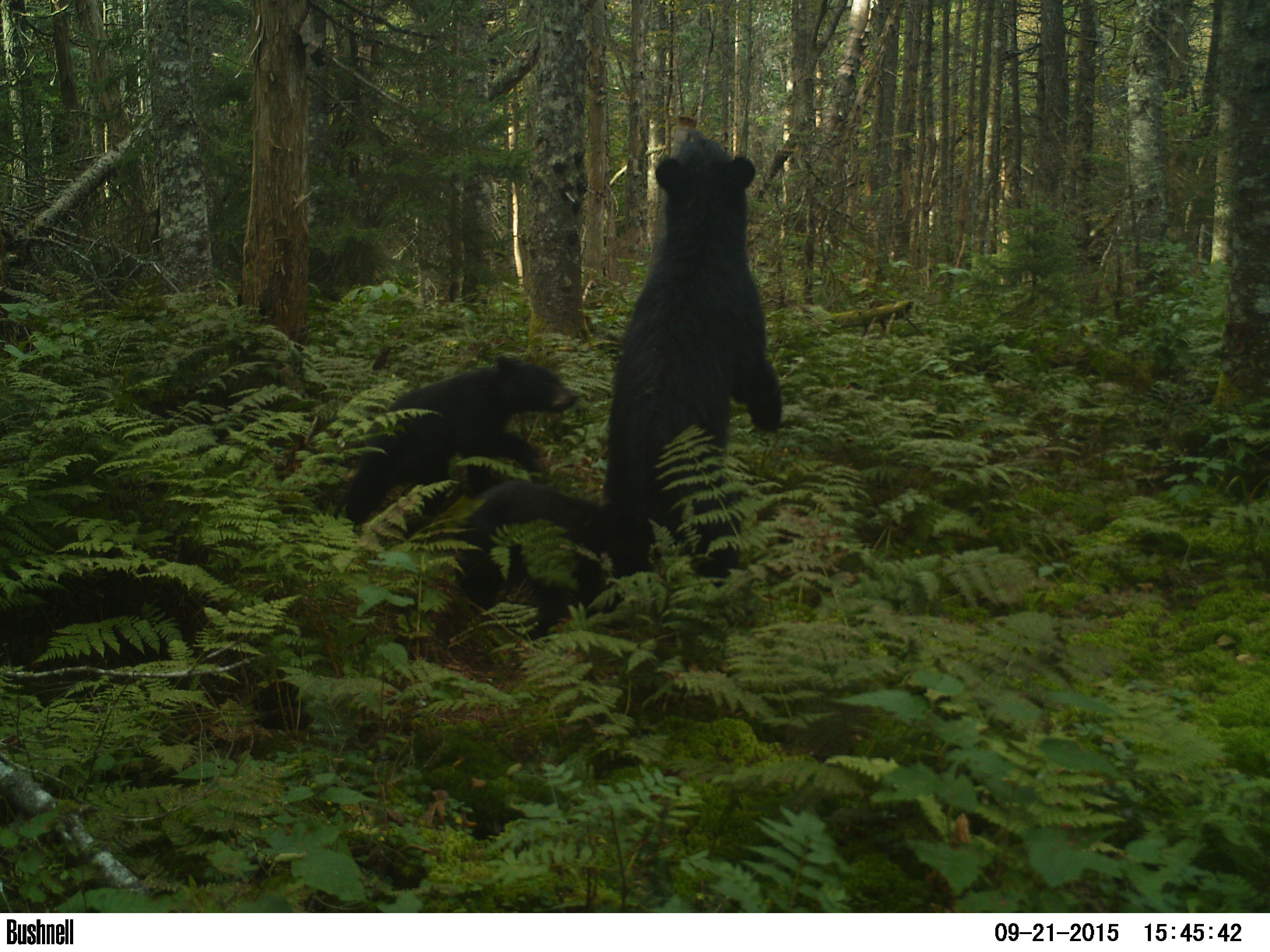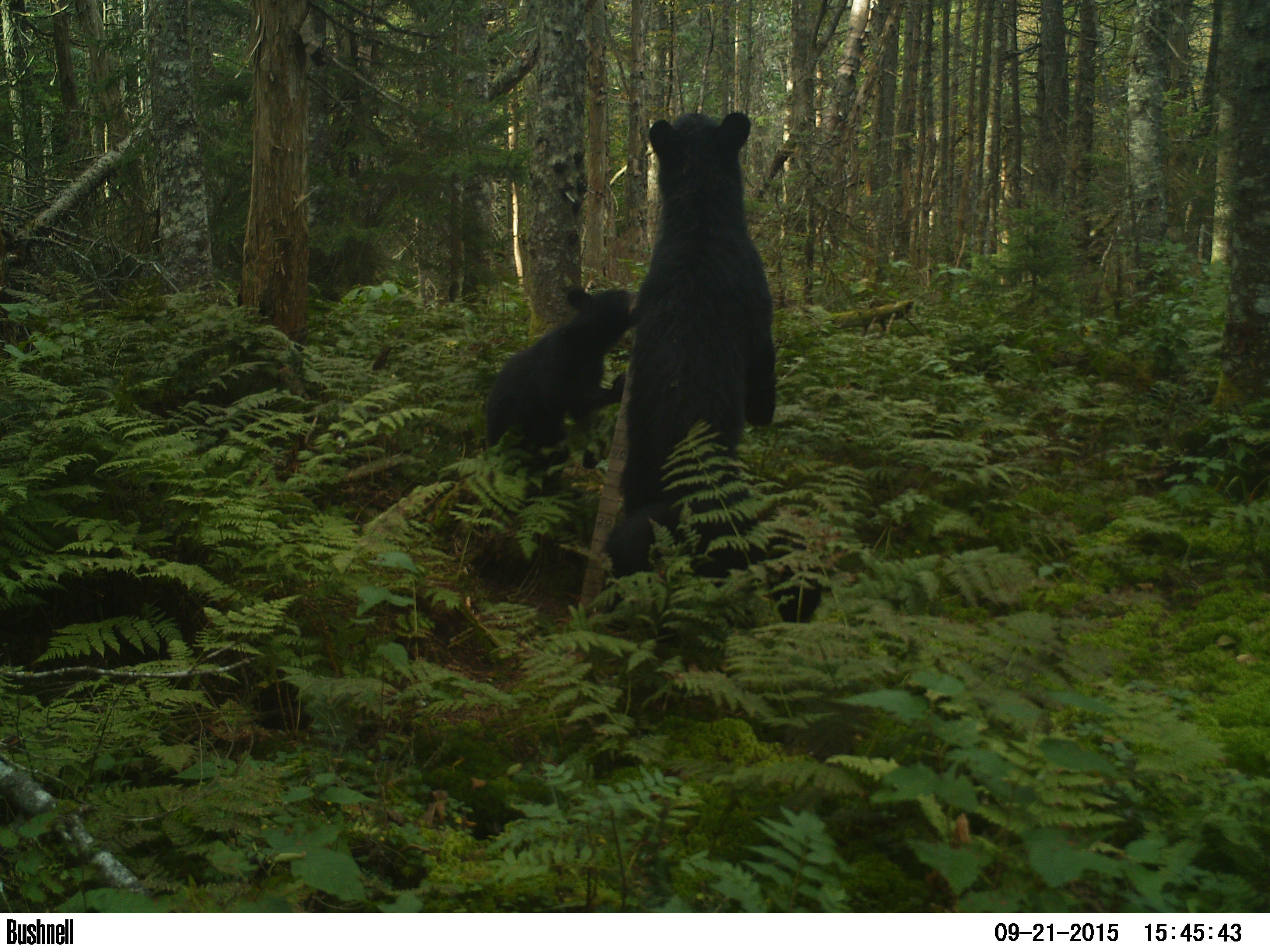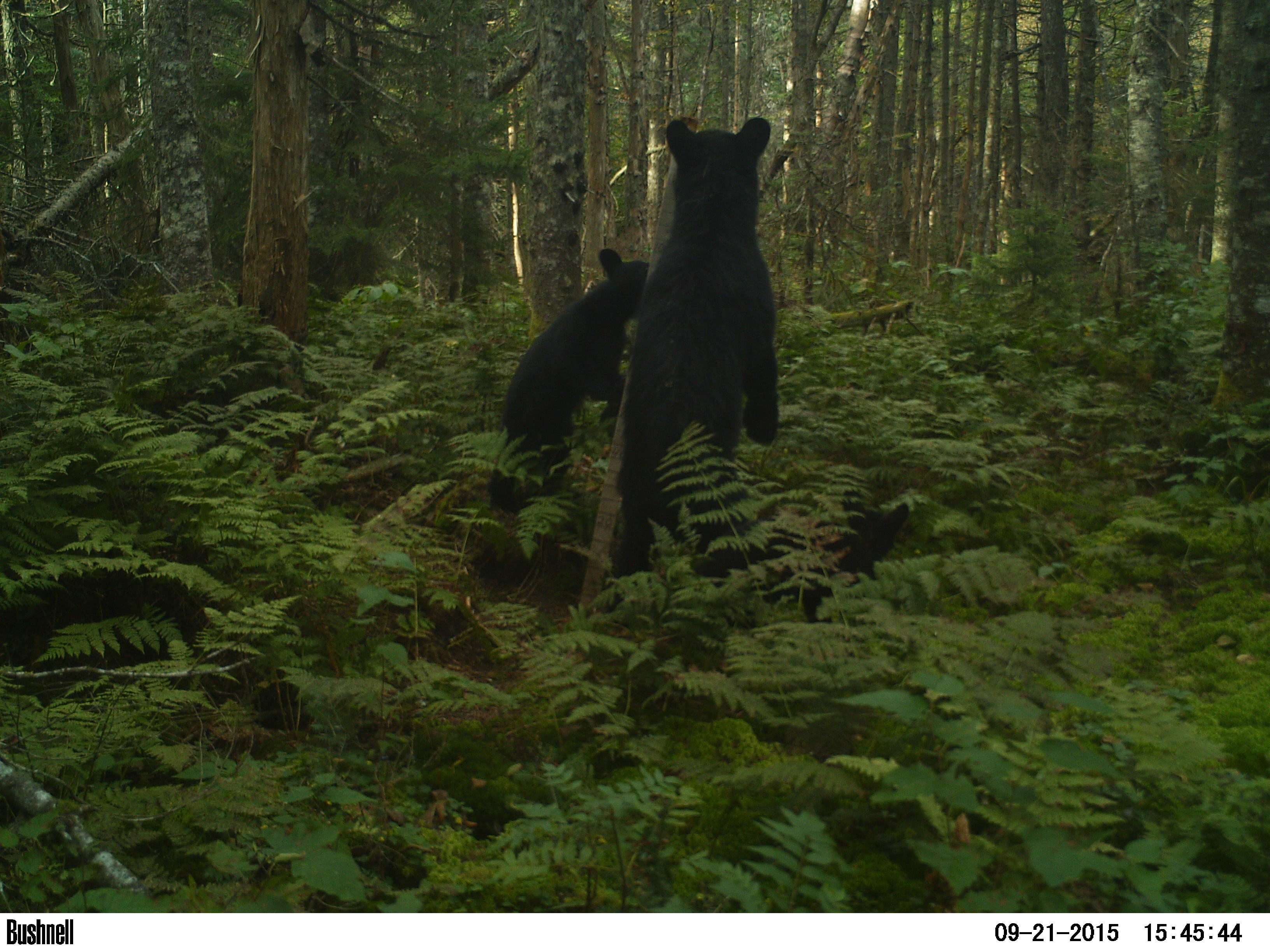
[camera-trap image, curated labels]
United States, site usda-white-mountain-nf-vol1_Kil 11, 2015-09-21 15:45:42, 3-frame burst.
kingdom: Animalia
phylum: Chordata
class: Mammalia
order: Carnivora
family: Ursidae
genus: Ursus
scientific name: Ursus americanus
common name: black bear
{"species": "black bear (Ursus americanus)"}